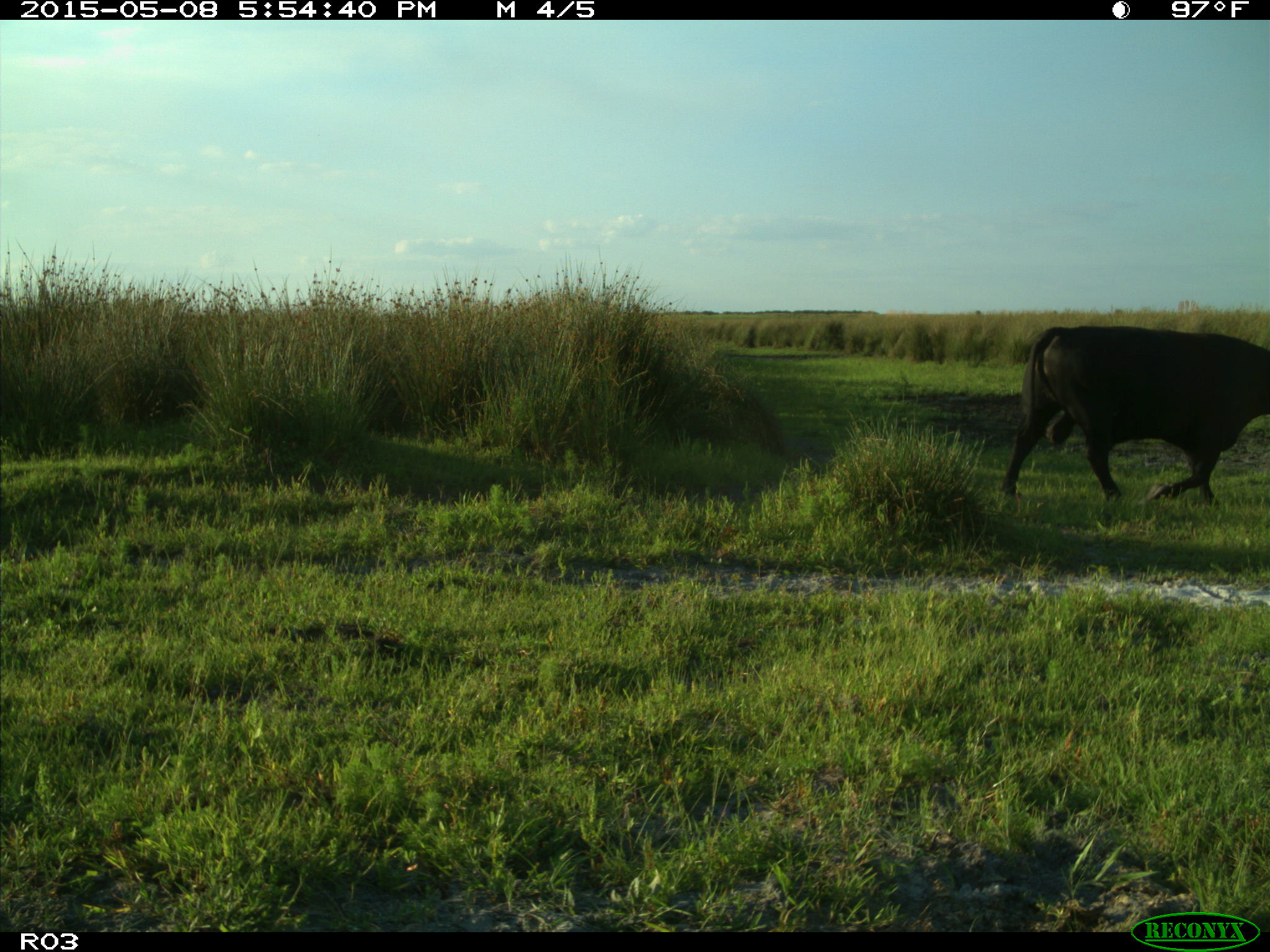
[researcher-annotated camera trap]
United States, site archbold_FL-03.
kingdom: Animalia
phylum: Chordata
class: Mammalia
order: Artiodactyla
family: Bovidae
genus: Bos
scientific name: Bos taurus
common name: domestic cow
Bos taurus (domestic cow).